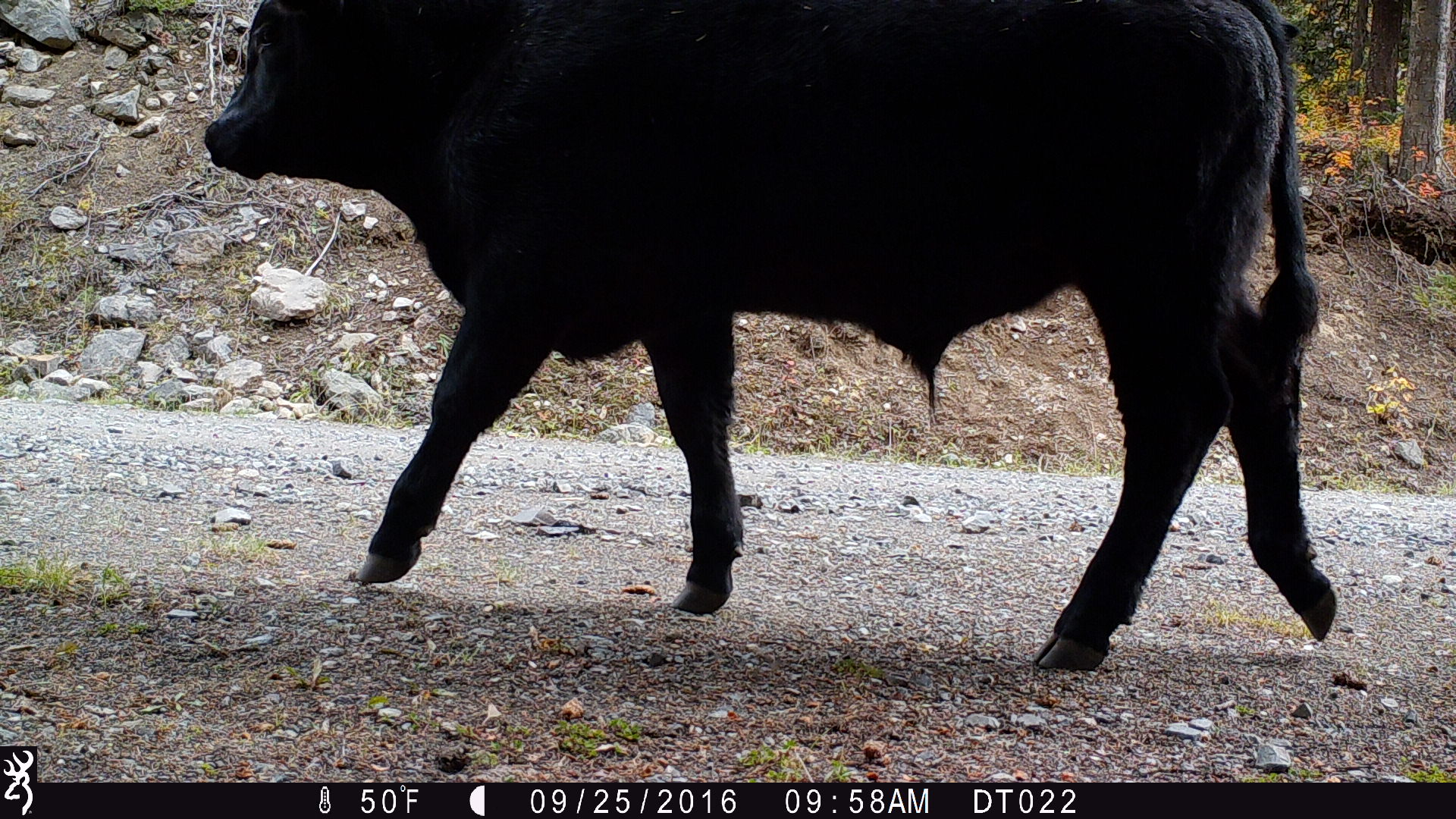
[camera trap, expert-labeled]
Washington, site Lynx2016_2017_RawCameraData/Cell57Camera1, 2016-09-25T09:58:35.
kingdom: Animalia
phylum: Chordata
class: Mammalia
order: Artiodactyla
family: Bovidae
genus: Bos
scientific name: Bos taurus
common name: domestic cattle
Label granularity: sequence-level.